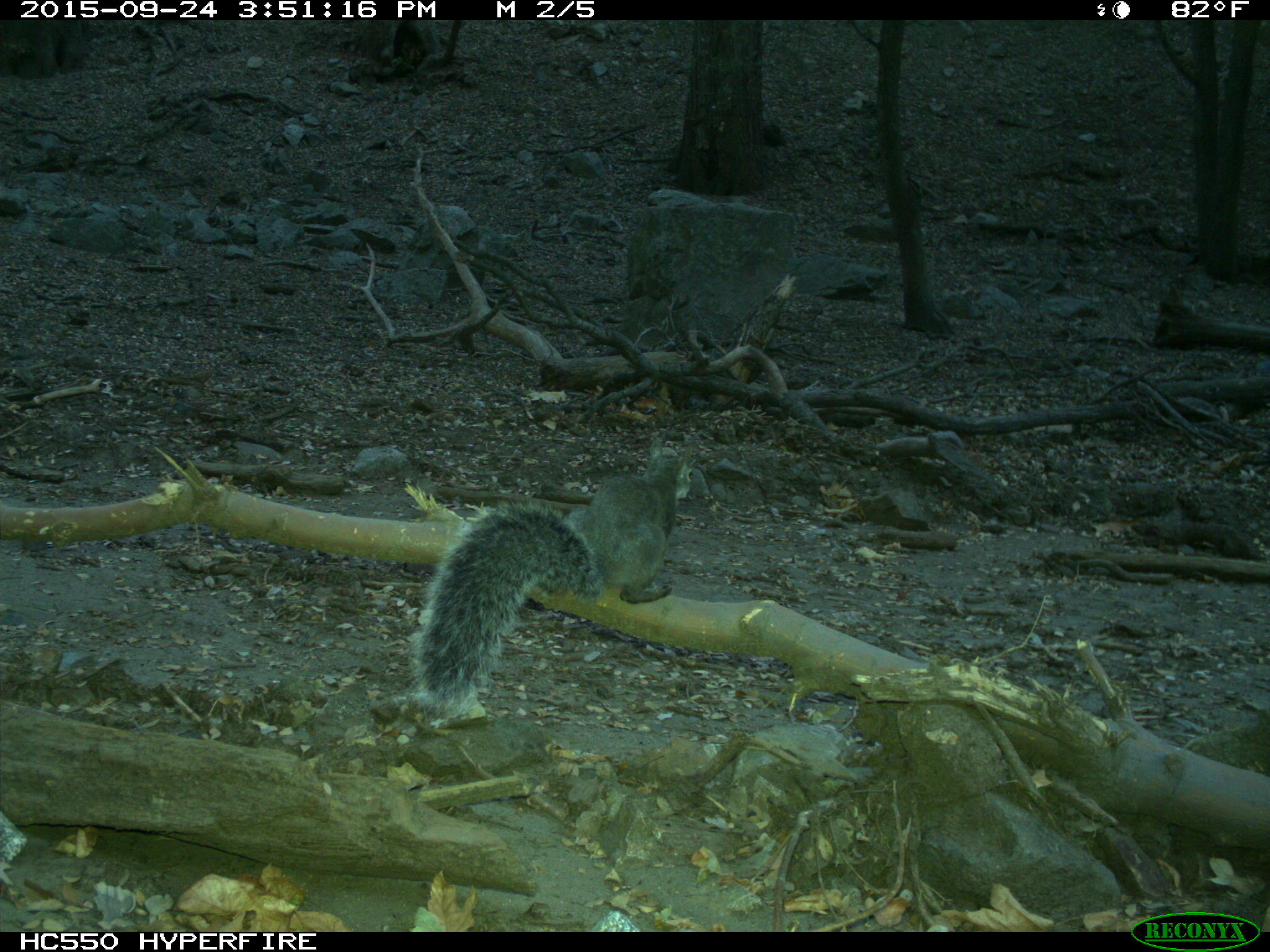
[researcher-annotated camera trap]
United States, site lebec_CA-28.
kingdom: Animalia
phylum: Chordata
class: Mammalia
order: Rodentia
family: Sciuridae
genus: Sciurus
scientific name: Sciurus carolinensis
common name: eastern gray squirrel